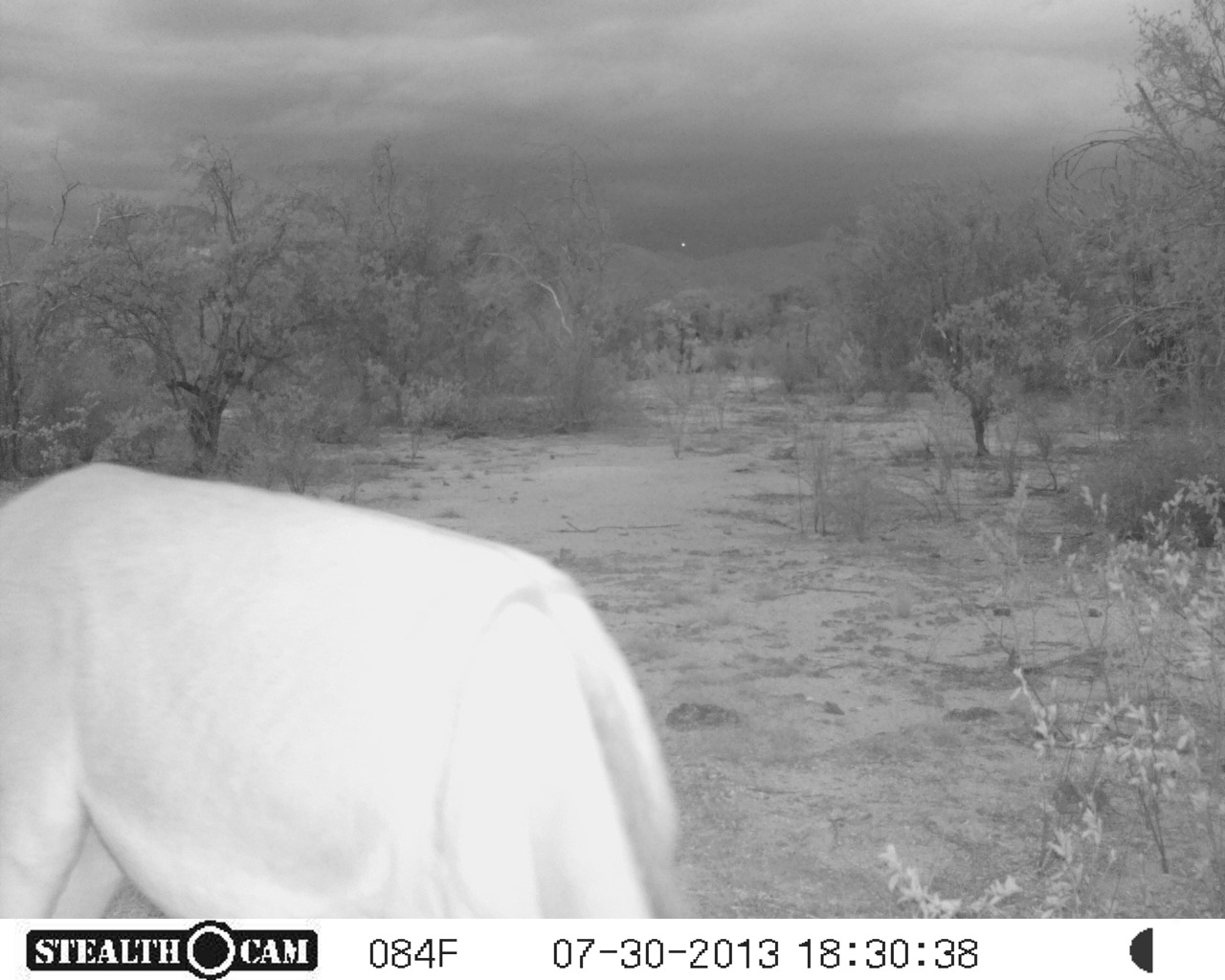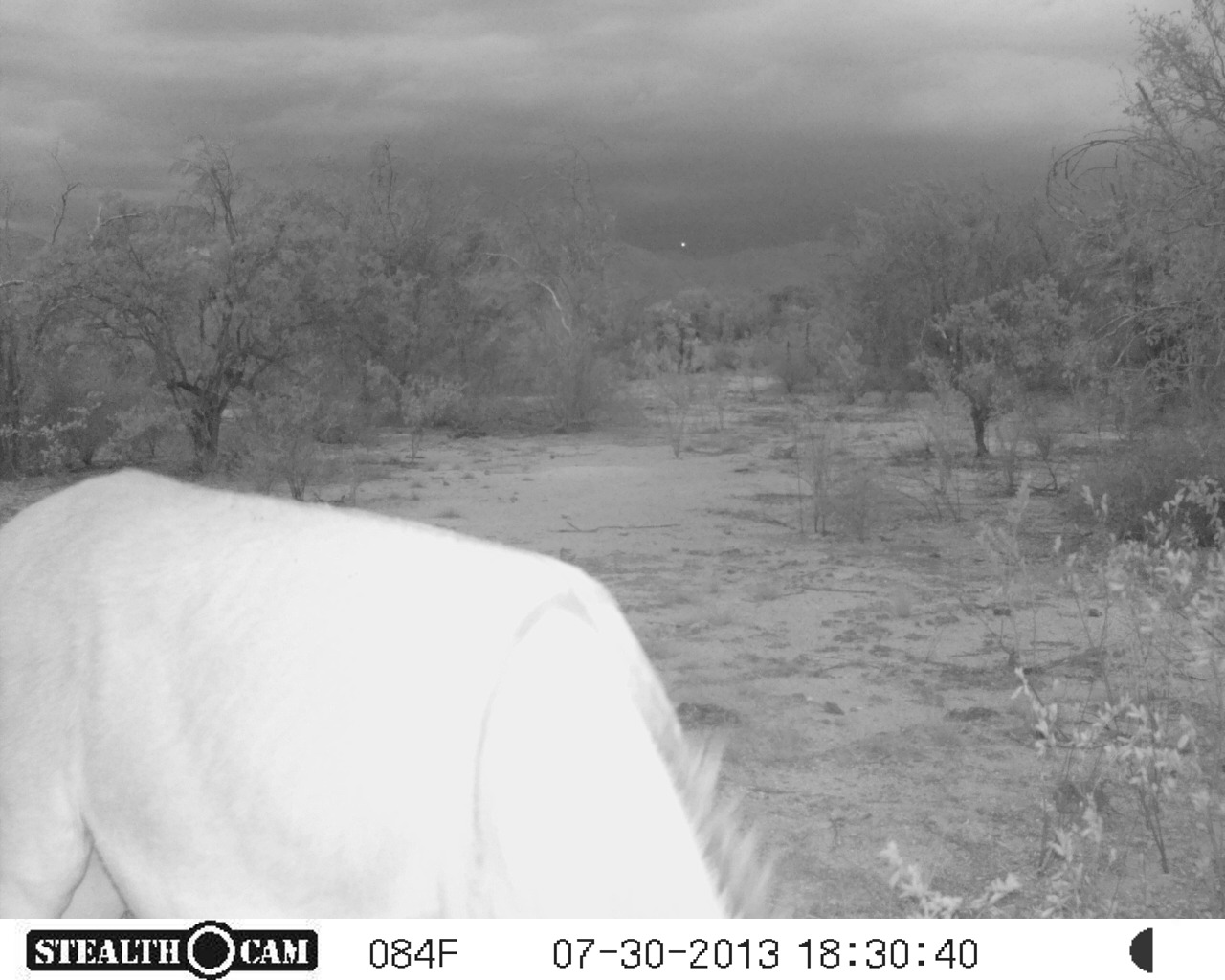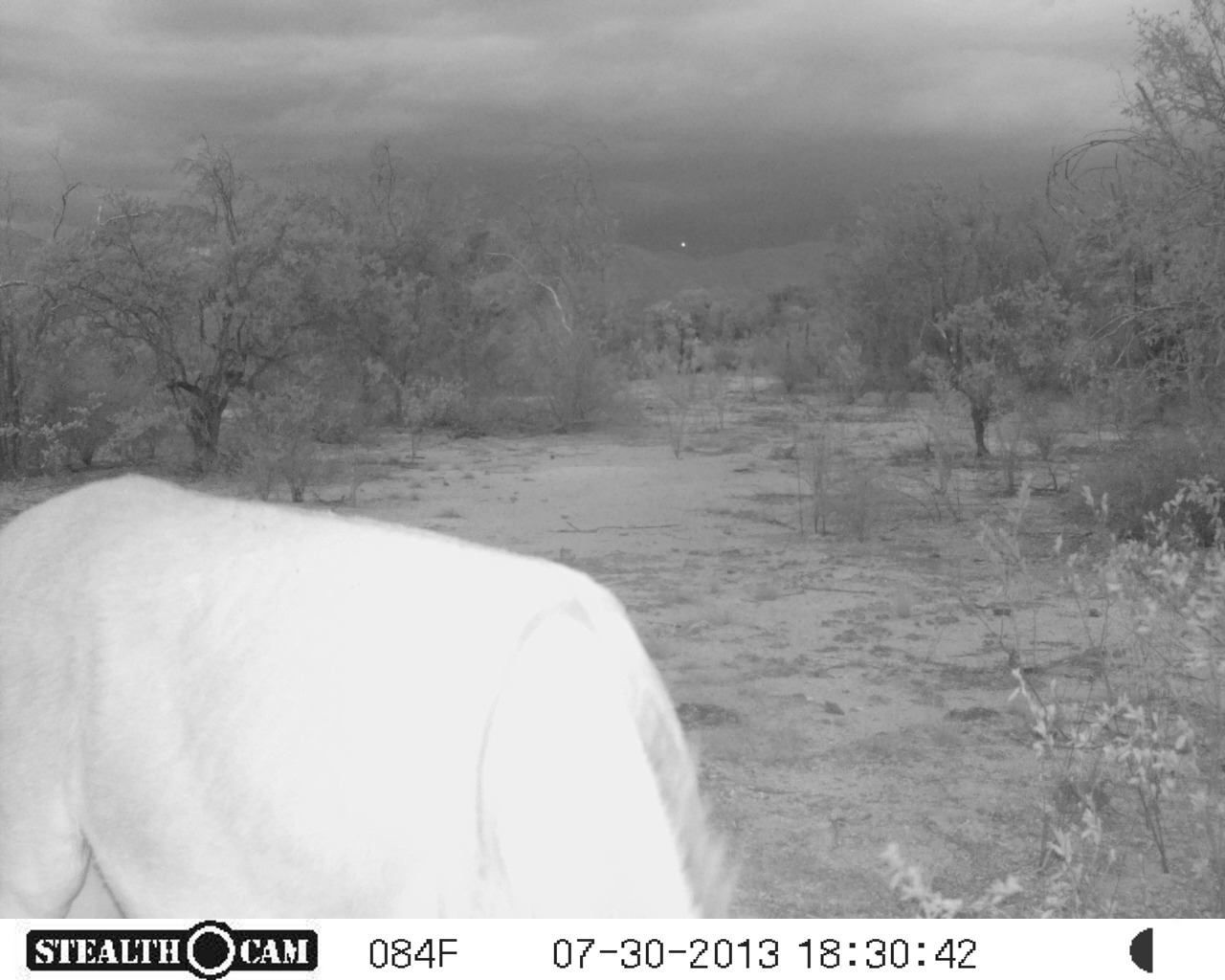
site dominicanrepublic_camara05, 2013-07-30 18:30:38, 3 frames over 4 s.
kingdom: Animalia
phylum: Chordata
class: Mammalia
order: Perissodactyla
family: Equidae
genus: Equus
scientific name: Equus asinus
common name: donkey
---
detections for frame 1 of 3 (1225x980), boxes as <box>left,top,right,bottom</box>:
donkey: <box>0,461,688,919</box>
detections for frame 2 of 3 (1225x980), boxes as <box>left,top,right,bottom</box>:
donkey: <box>0,473,779,925</box>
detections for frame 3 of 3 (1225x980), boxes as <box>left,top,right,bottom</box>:
donkey: <box>0,477,737,925</box>